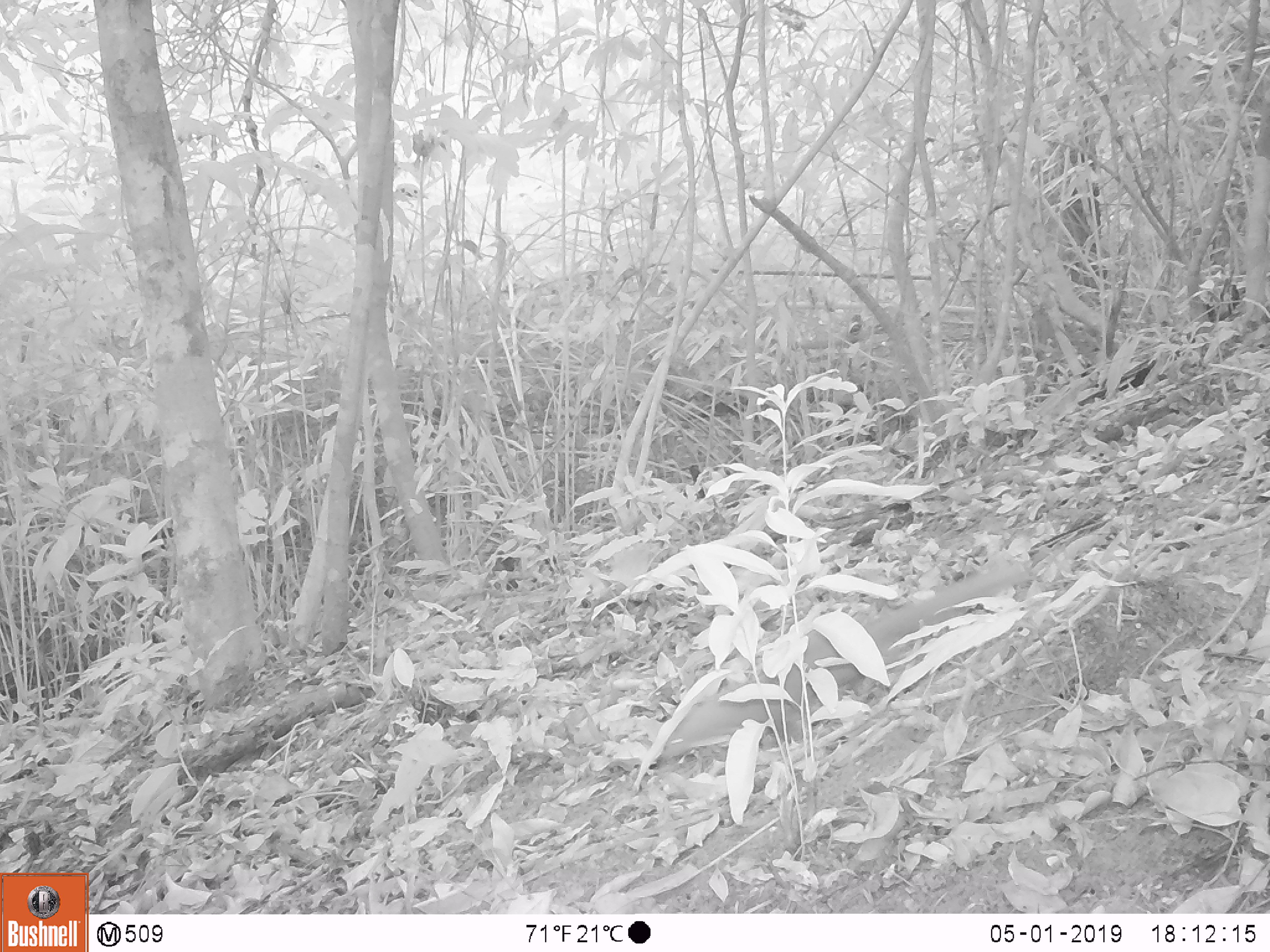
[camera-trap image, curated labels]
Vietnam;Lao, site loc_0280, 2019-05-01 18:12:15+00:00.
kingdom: Animalia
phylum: Chordata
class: Mammalia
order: Scandentia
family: Tupaiidae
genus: Tupaia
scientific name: Tupaia belangeri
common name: northern treeshrew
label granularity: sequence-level